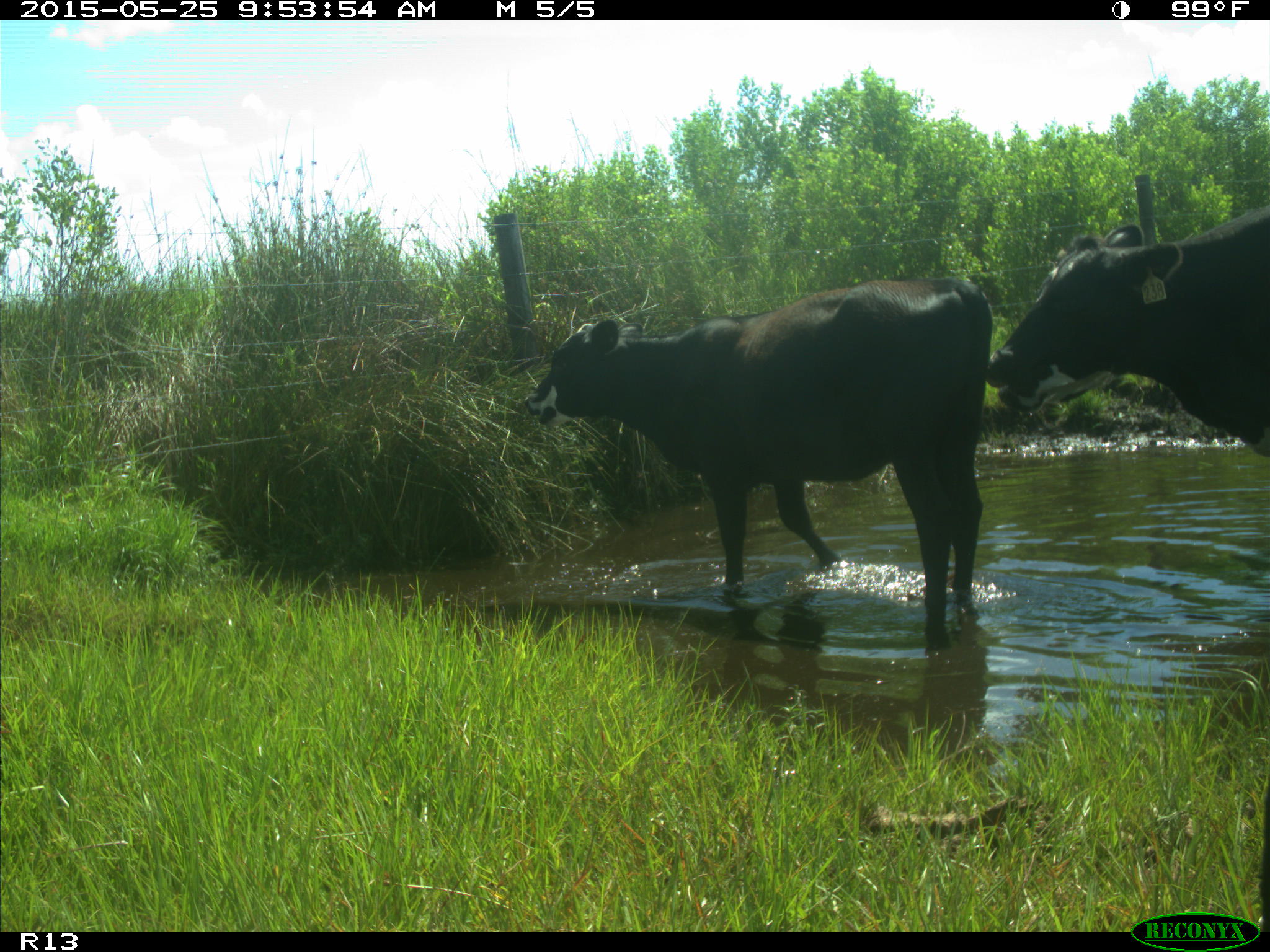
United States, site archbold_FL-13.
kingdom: Animalia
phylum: Chordata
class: Mammalia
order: Artiodactyla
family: Bovidae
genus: Bos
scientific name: Bos taurus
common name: domestic cow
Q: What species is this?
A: Bos taurus (domestic cow).